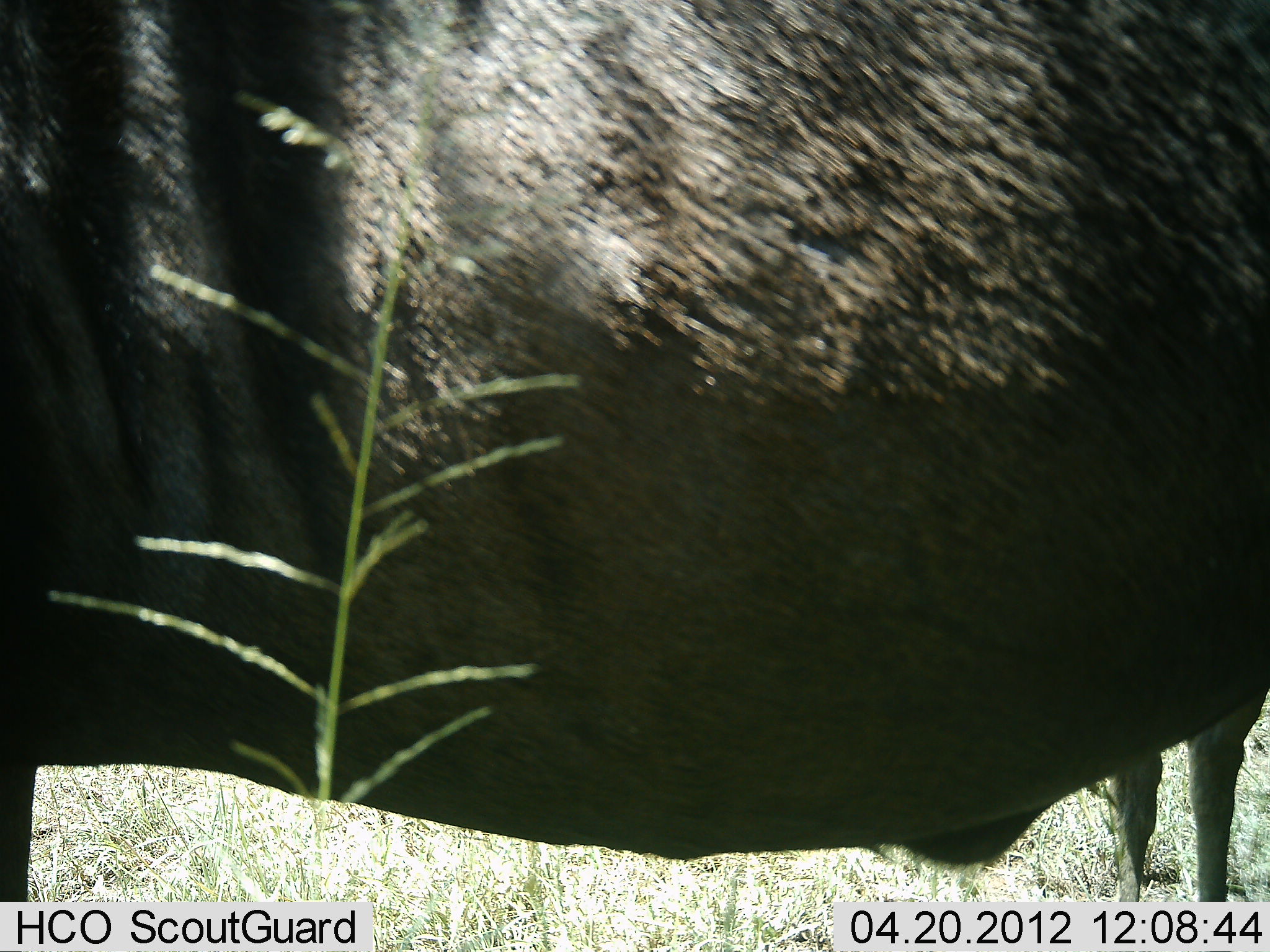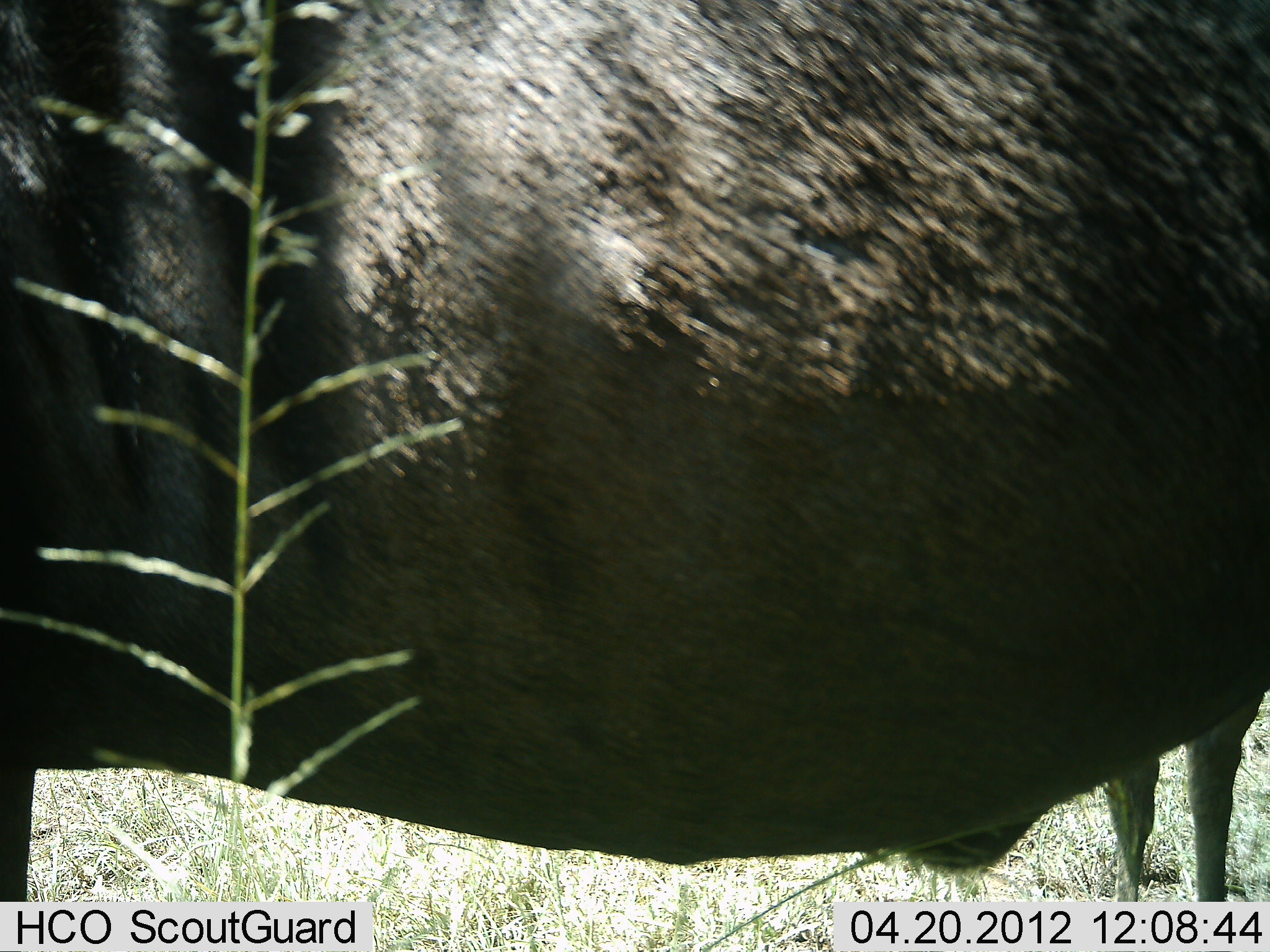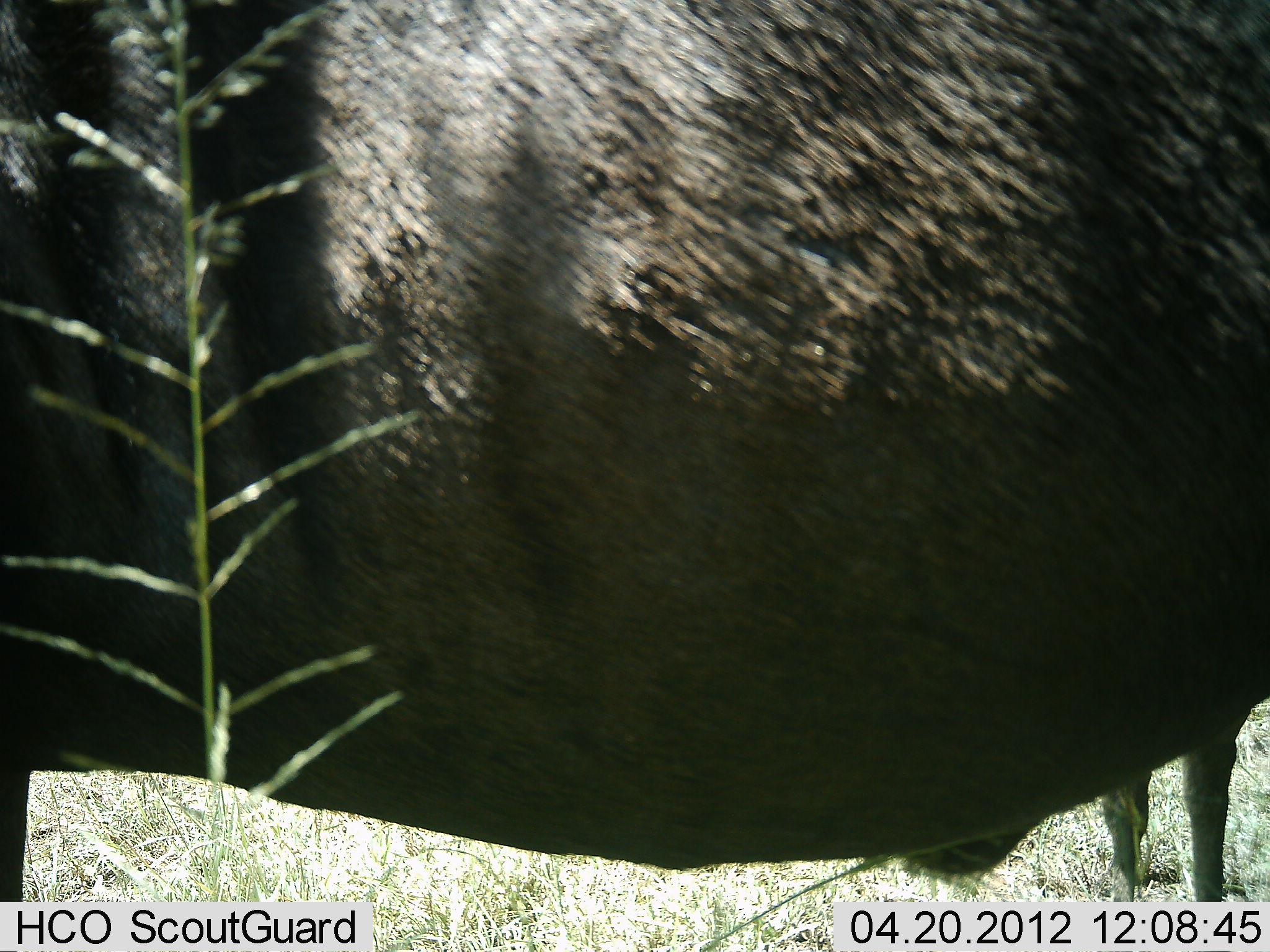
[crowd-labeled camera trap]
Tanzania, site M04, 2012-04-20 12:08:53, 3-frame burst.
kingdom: Animalia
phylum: Chordata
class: Mammalia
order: Artiodactyla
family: Bovidae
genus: Connochaetes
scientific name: Connochaetes taurinus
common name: blue wildebeest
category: wildebeest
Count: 1.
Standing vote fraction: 100%.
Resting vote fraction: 0%.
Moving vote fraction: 0%.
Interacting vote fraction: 0%.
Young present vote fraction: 5%.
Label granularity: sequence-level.